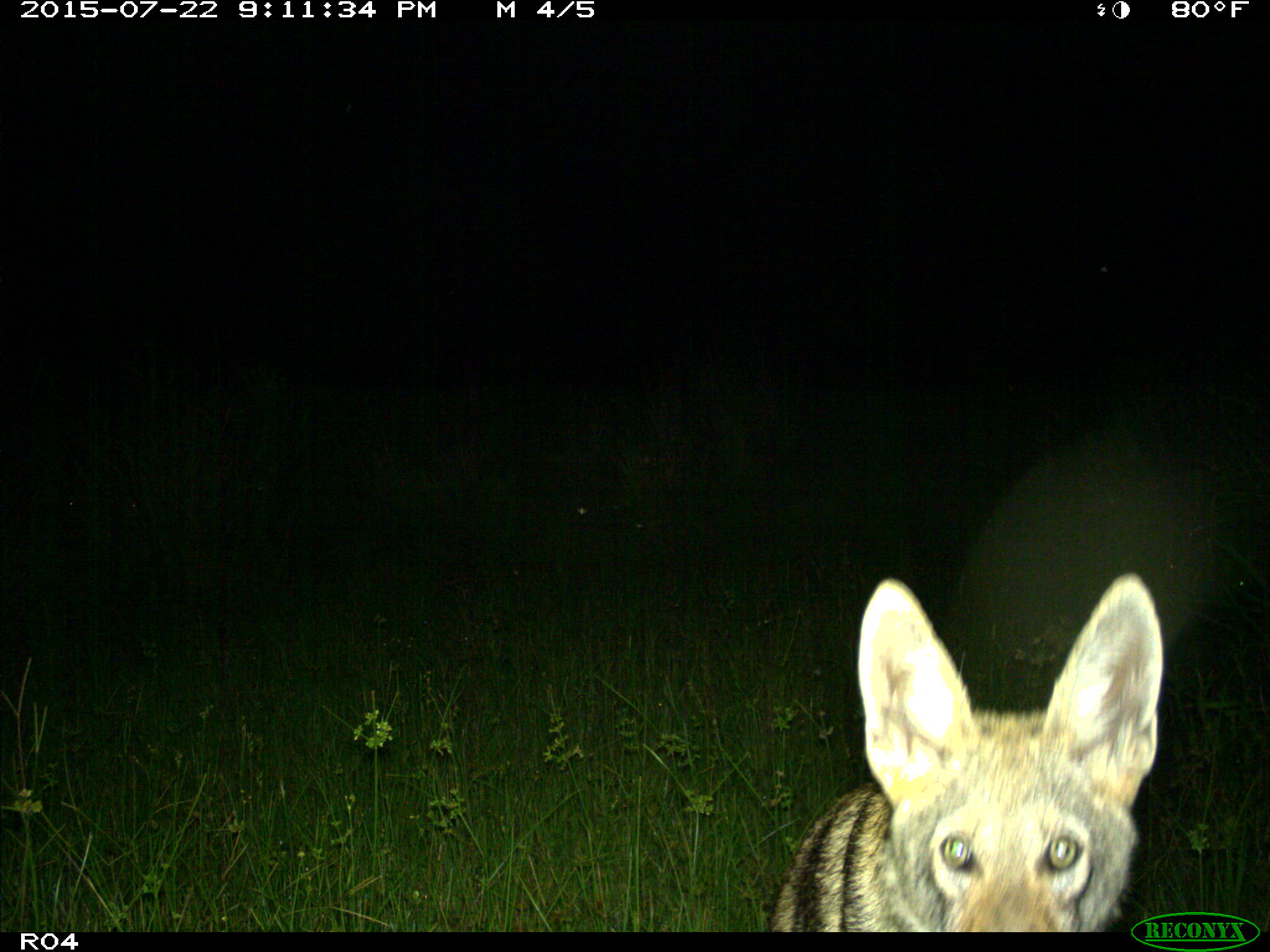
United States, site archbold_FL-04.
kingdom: Animalia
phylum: Chordata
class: Mammalia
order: Carnivora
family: Canidae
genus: Canis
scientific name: Canis latrans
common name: coyote